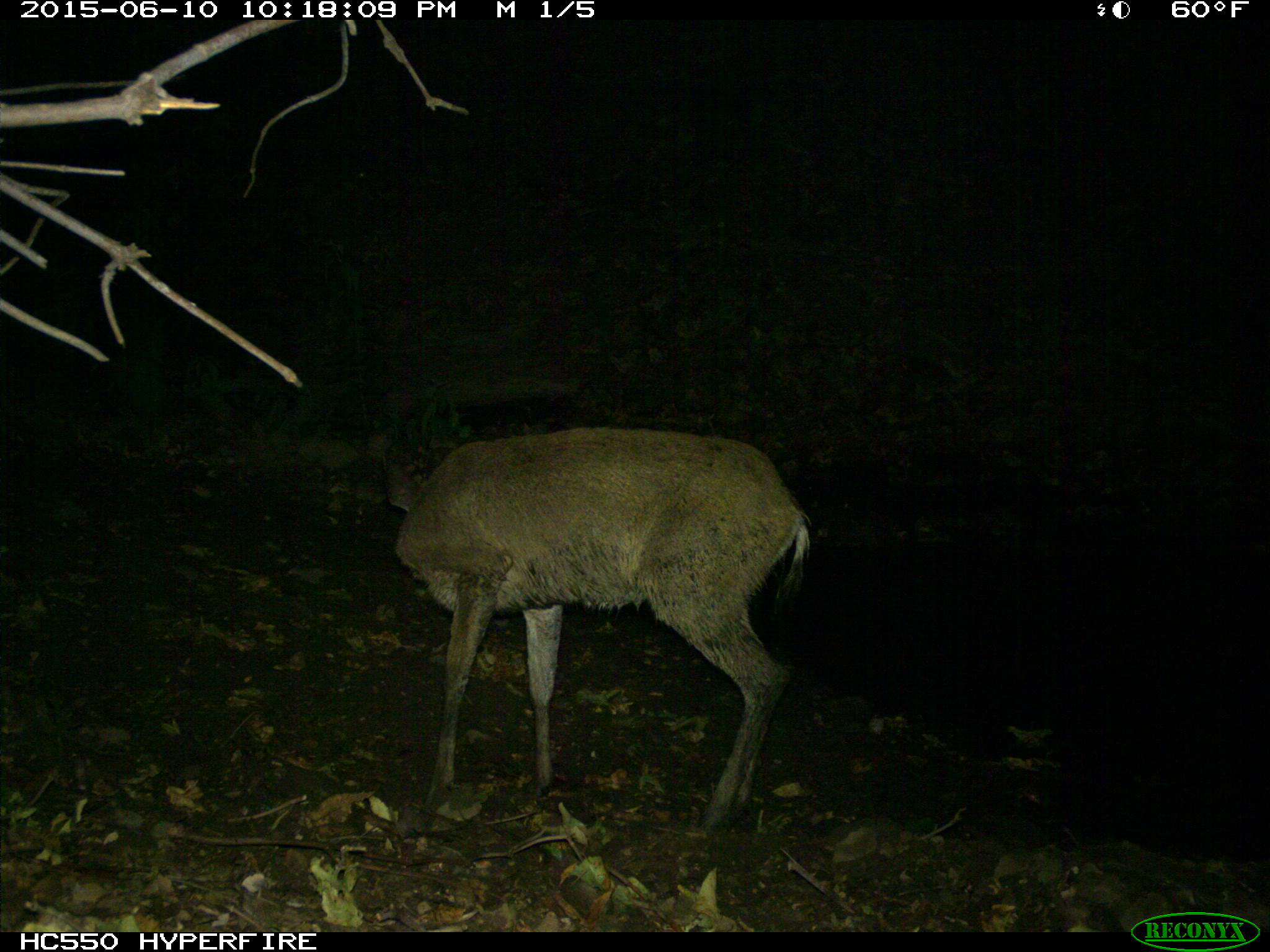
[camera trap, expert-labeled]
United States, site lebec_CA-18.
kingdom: Animalia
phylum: Chordata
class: Mammalia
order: Artiodactyla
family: Cervidae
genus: Odocoileus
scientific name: Odocoileus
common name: deer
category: unidentified deer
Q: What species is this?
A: Unidentified deer (deer) (Odocoileus).